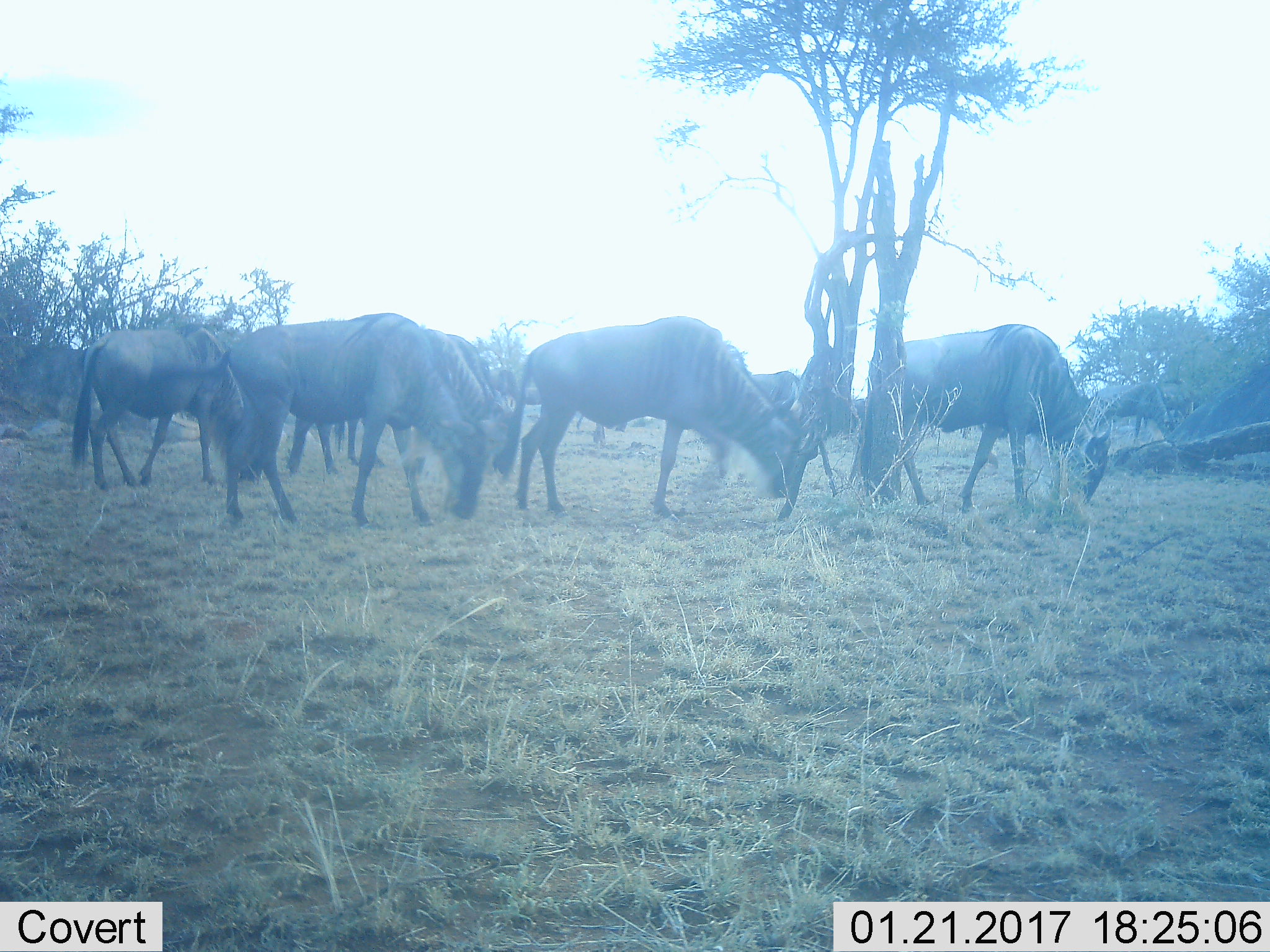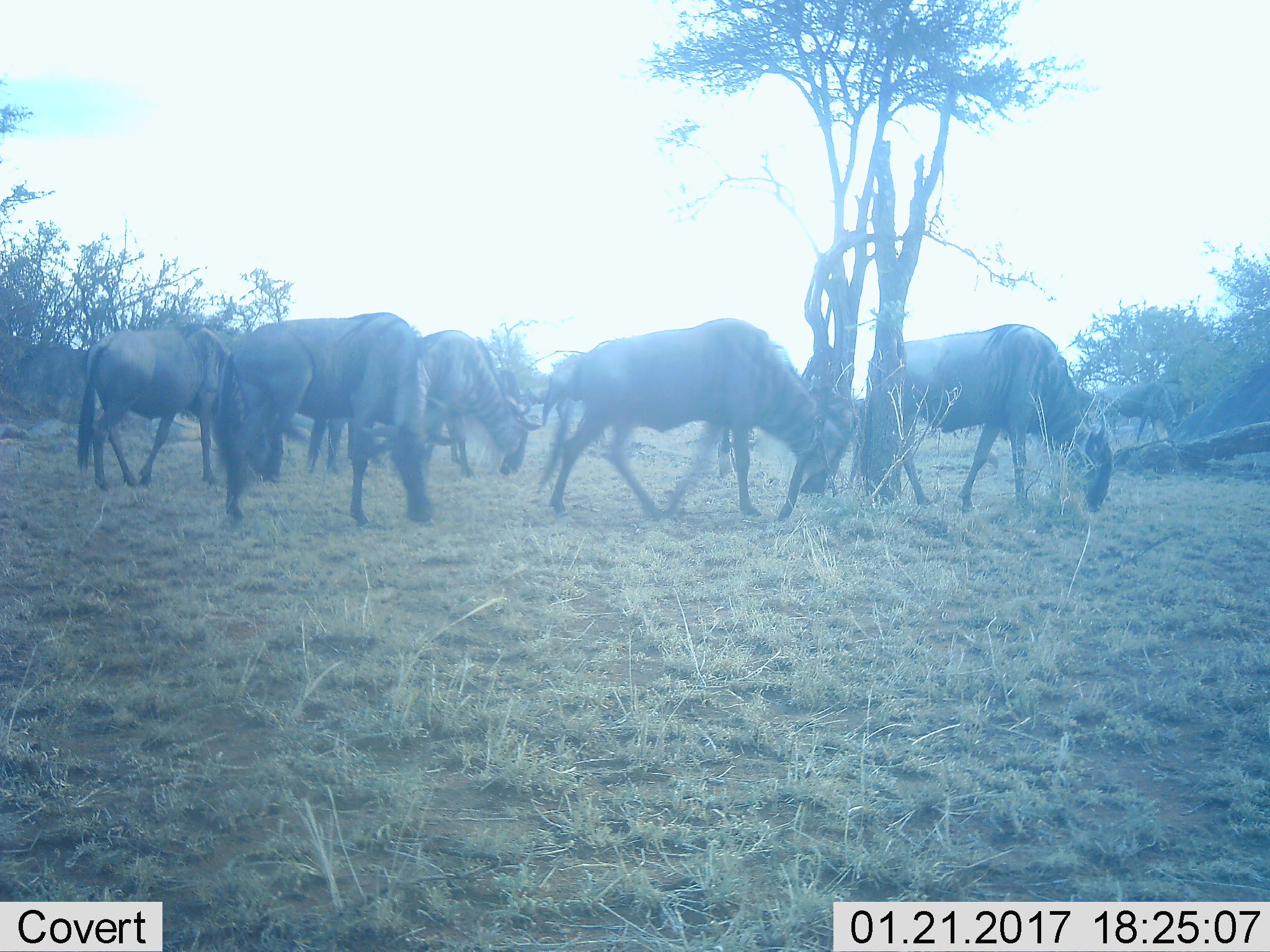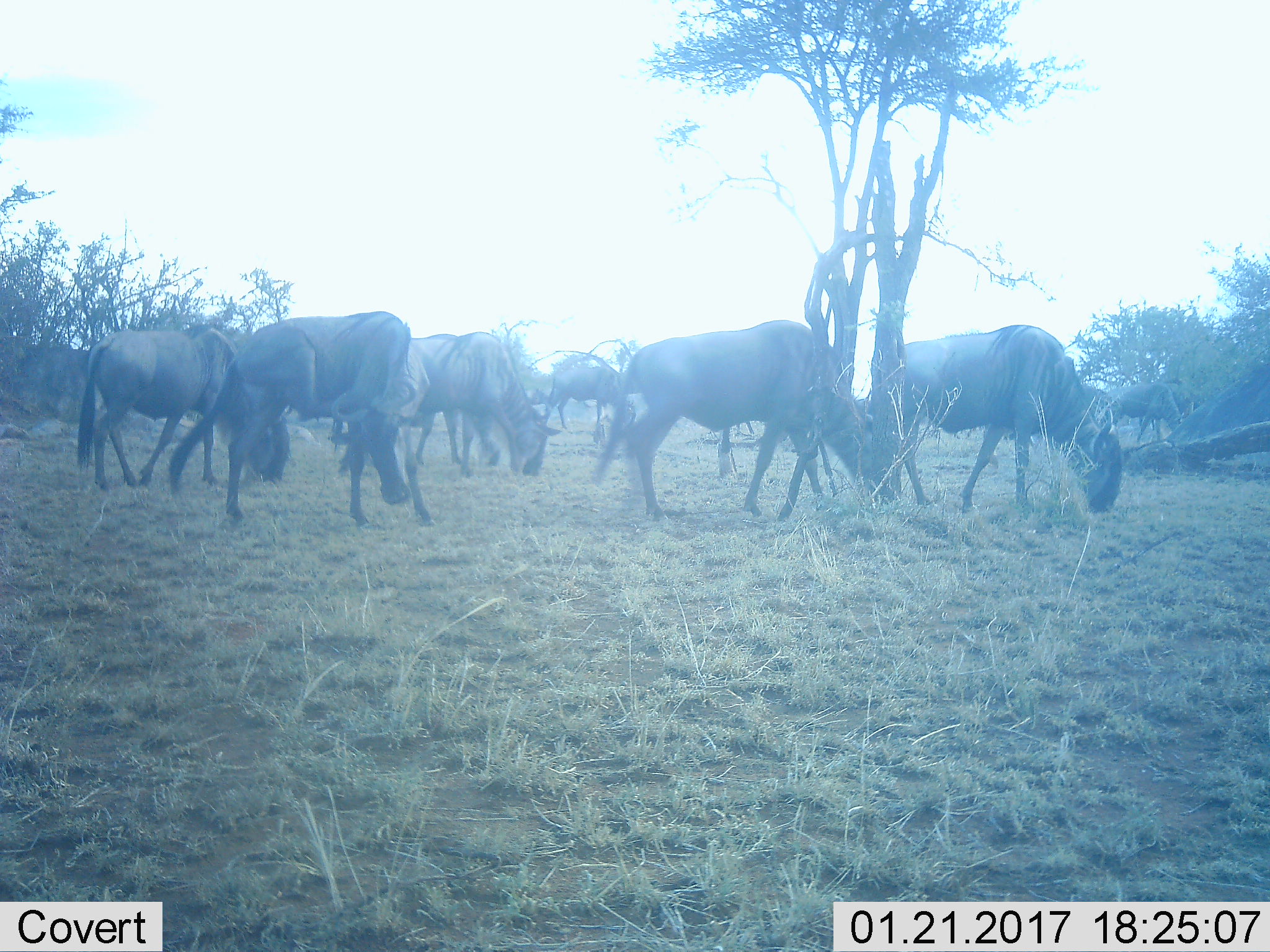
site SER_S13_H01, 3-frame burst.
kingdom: Animalia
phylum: Chordata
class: Mammalia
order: Artiodactyla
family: Bovidae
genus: Connochaetes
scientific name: Connochaetes taurinus taurinus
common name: blue wildebeest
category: wildebeestblue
Wildebeestblue (blue wildebeest) (Connochaetes taurinus taurinus), count 8. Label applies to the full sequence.